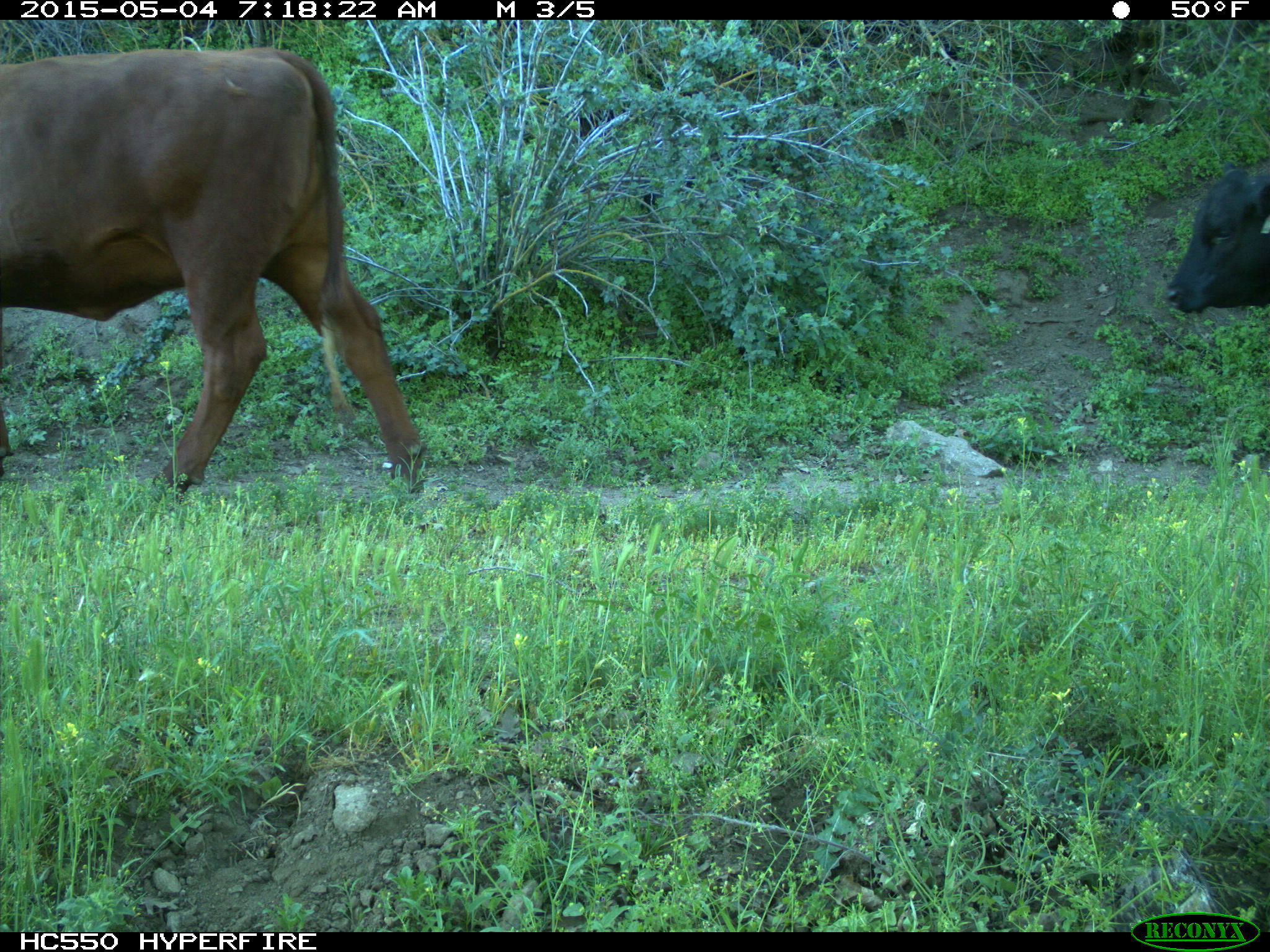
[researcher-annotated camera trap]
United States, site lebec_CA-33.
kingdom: Animalia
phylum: Chordata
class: Mammalia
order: Artiodactyla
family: Bovidae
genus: Bos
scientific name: Bos taurus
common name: domestic cow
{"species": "Bos taurus (domestic cow)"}